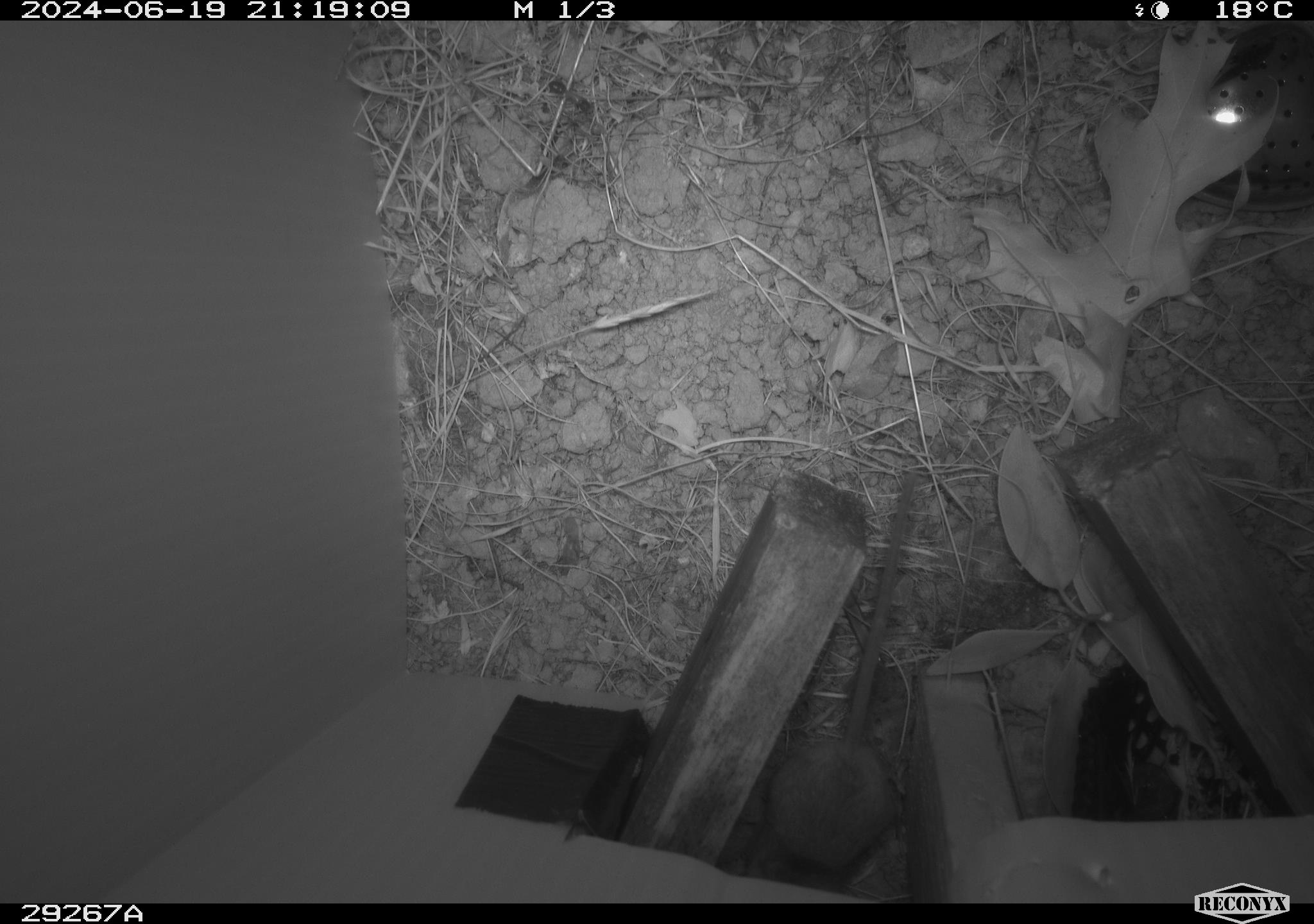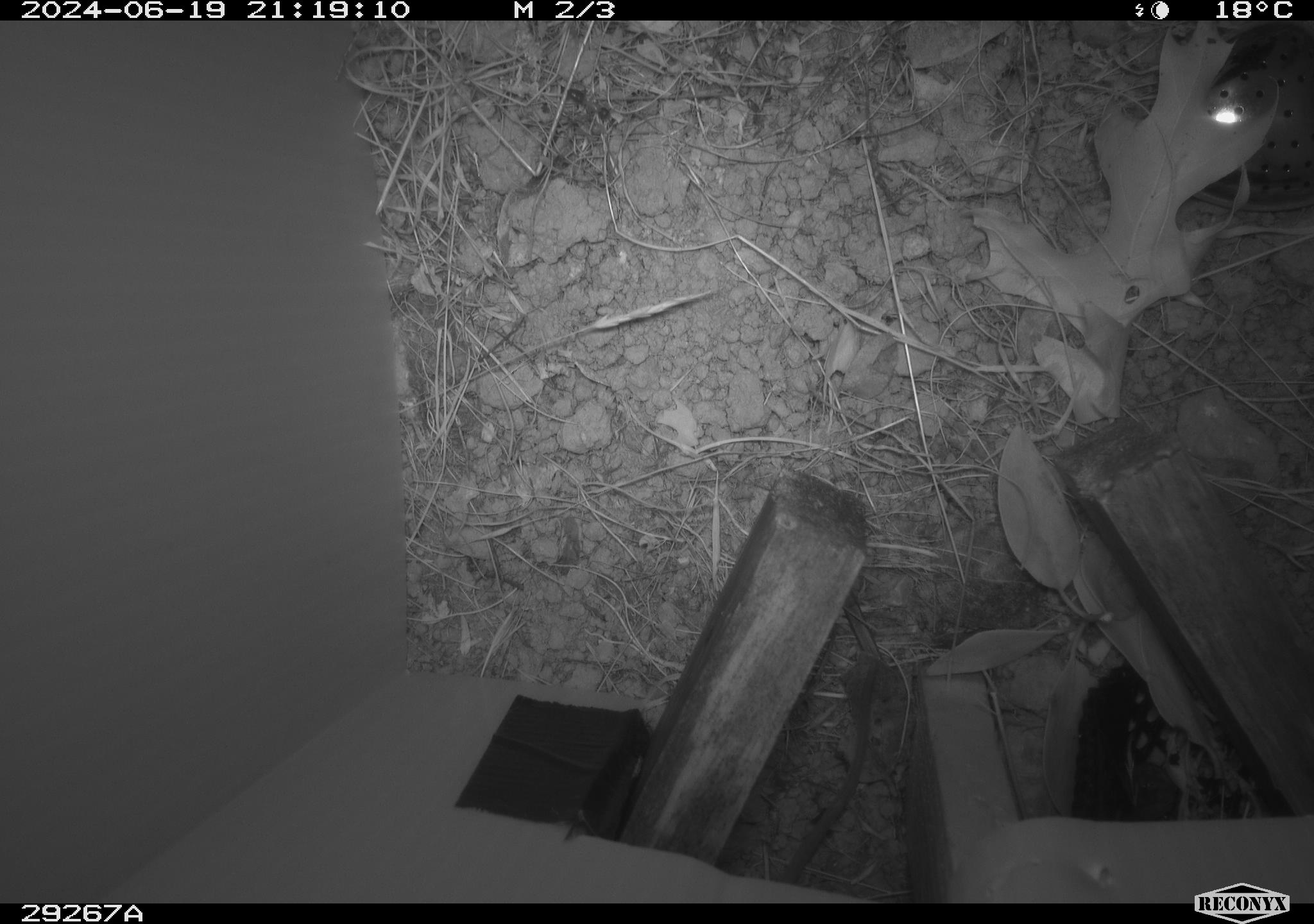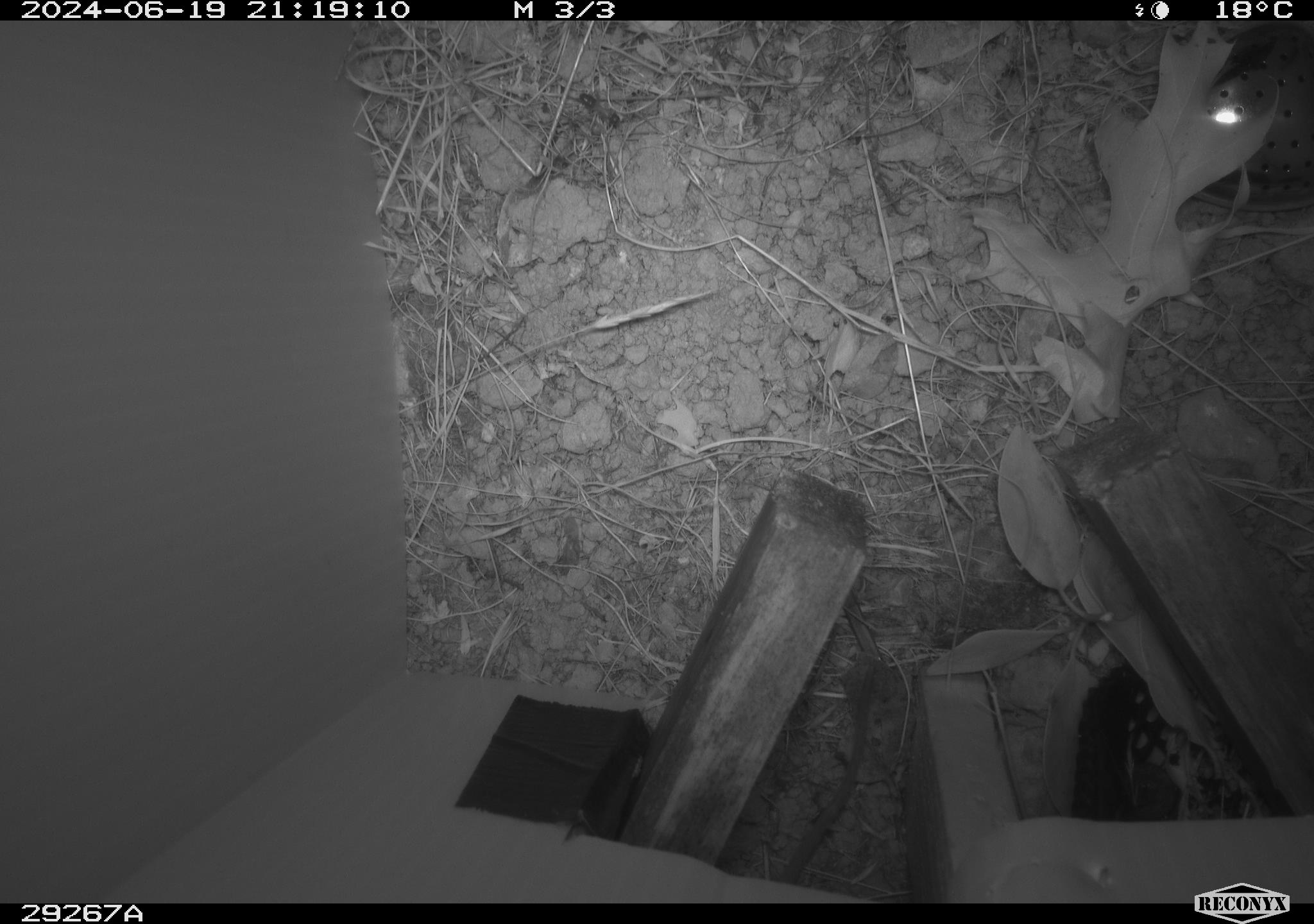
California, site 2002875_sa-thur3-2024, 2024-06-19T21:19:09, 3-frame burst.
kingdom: Animalia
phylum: Chordata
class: Mammalia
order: Rodentia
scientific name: Rodentia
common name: mouse species